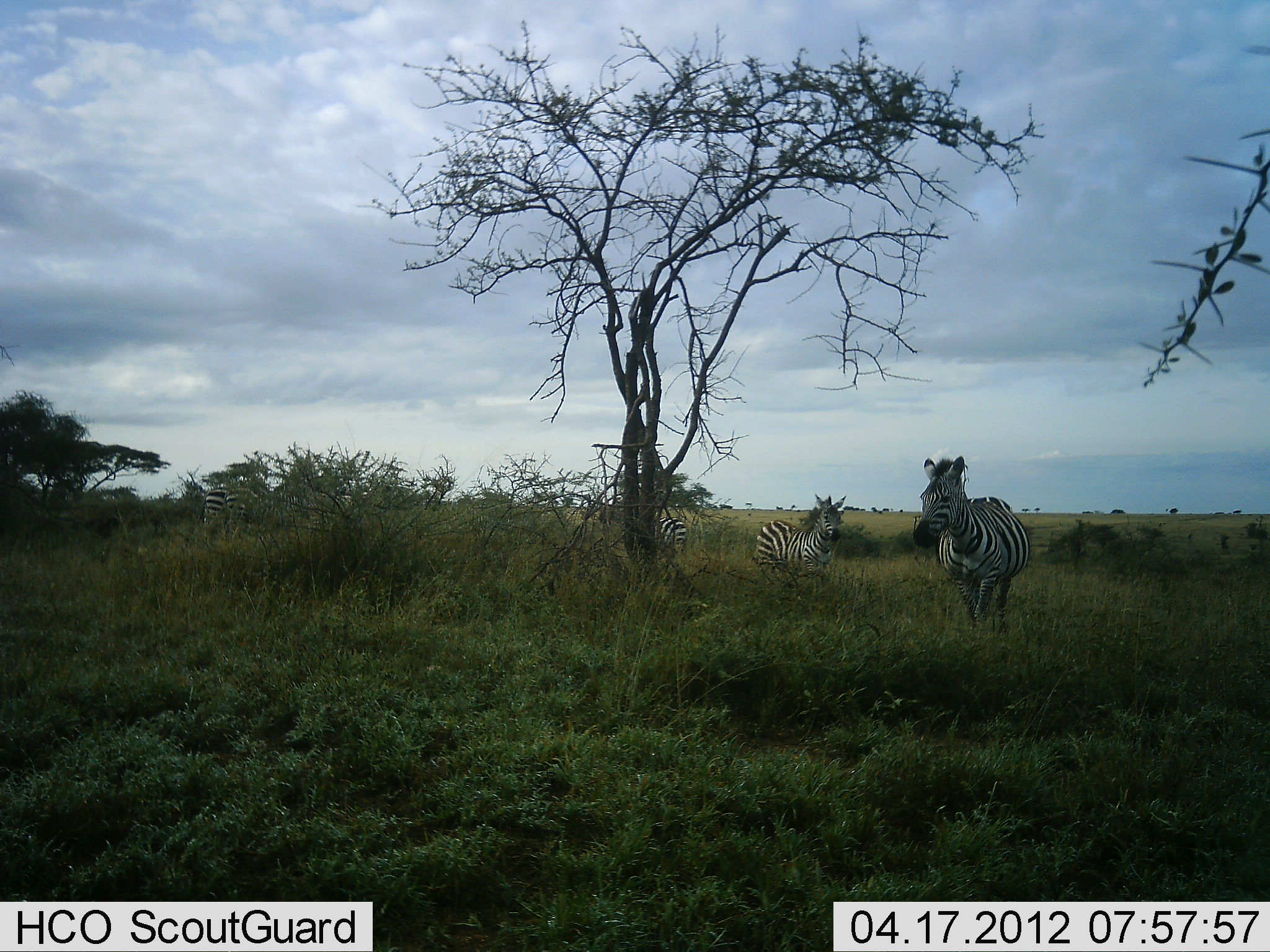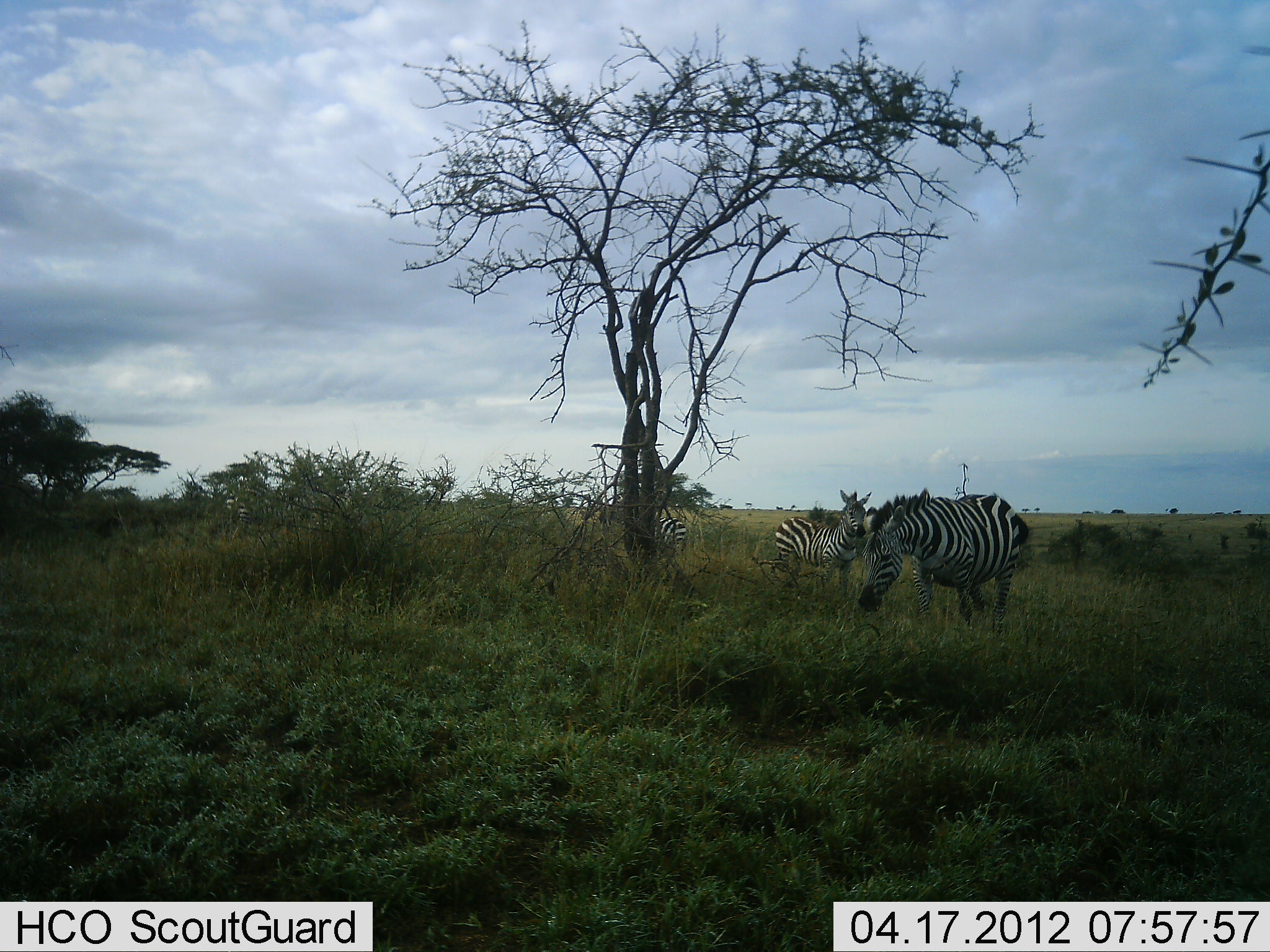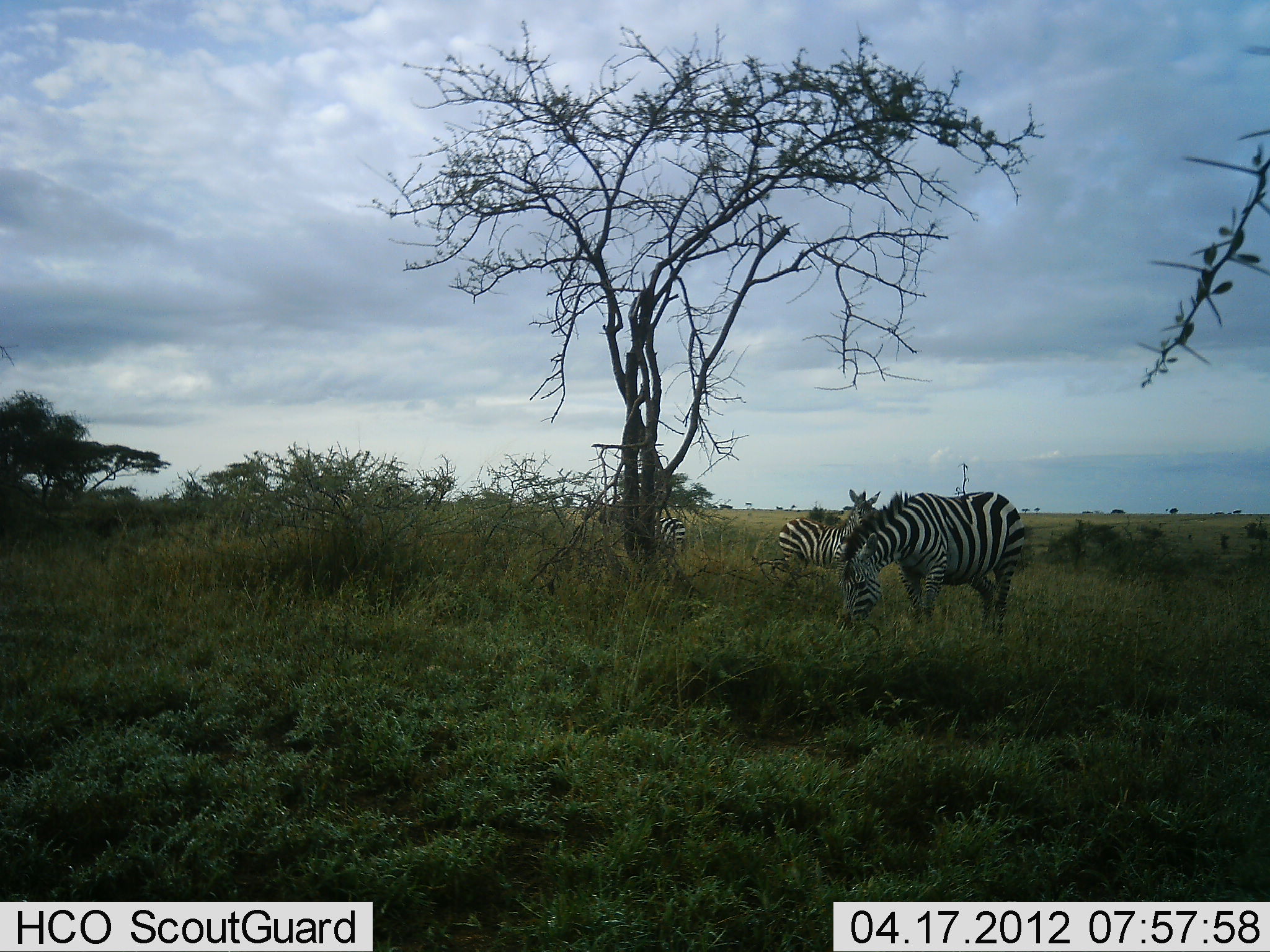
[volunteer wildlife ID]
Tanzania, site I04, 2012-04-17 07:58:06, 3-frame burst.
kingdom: Animalia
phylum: Chordata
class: Mammalia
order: Perissodactyla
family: Equidae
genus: Equus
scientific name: Equus quagga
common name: plains zebra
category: zebra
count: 3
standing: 57%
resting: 4%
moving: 48%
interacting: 0%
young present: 4%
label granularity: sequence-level